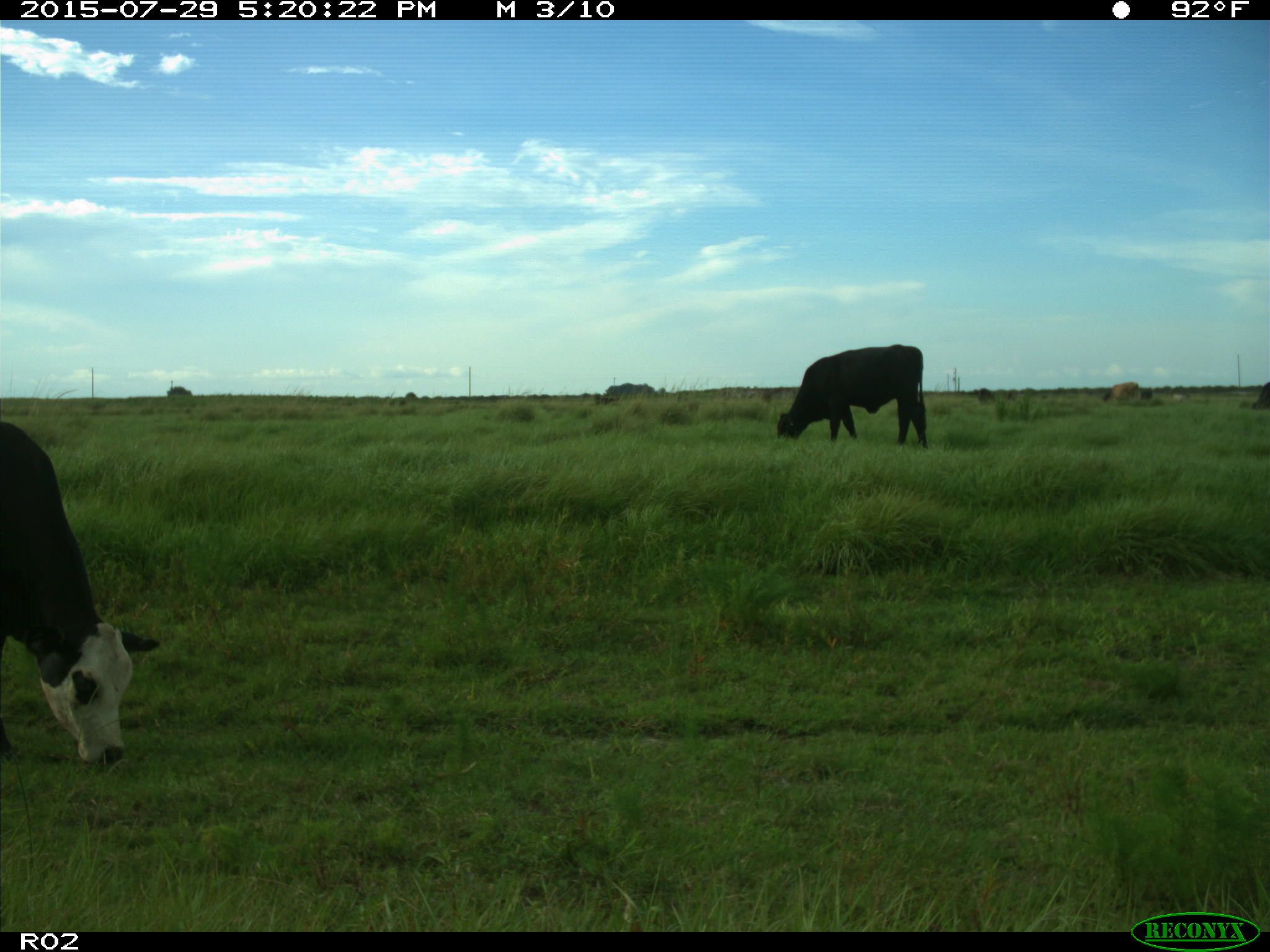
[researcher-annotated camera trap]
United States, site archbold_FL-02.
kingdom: Animalia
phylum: Chordata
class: Mammalia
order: Artiodactyla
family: Bovidae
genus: Bos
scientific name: Bos taurus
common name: domestic cow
Bos taurus (domestic cow).